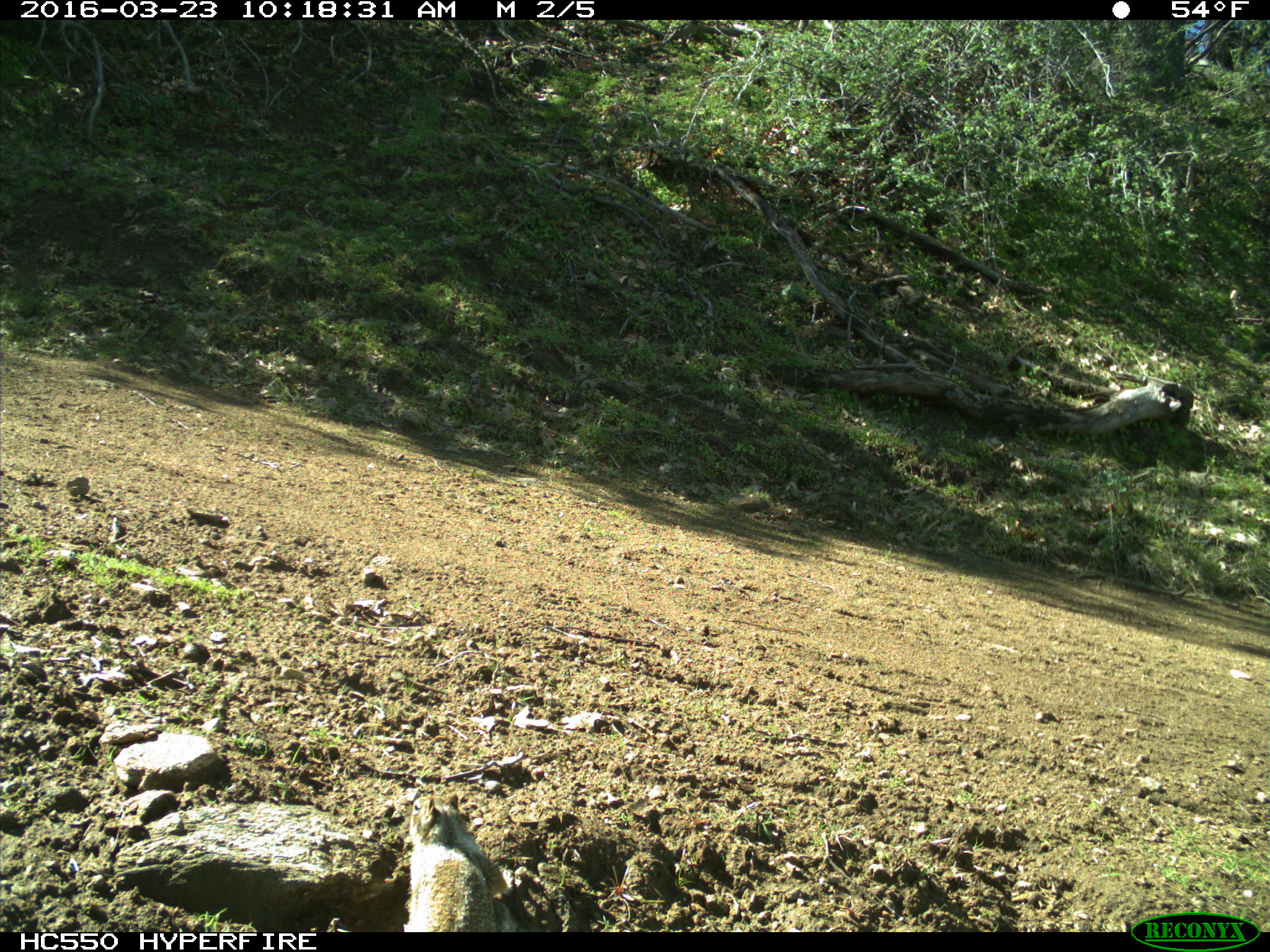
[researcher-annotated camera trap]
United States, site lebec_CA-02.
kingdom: Animalia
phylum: Chordata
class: Mammalia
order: Rodentia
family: Sciuridae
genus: Otospermophilus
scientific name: Otospermophilus beecheyi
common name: california ground squirrel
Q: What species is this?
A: Otospermophilus beecheyi (california ground squirrel).